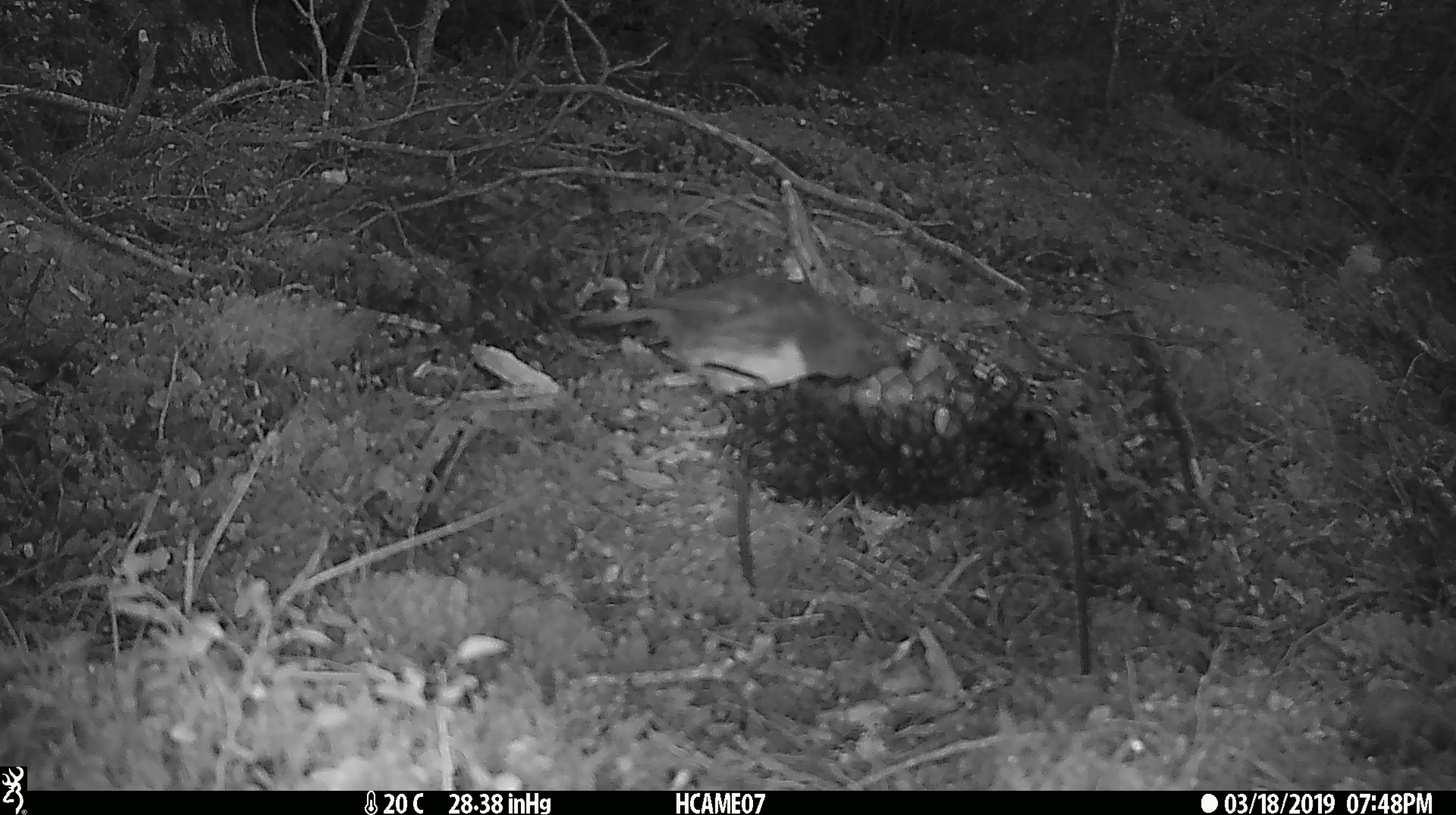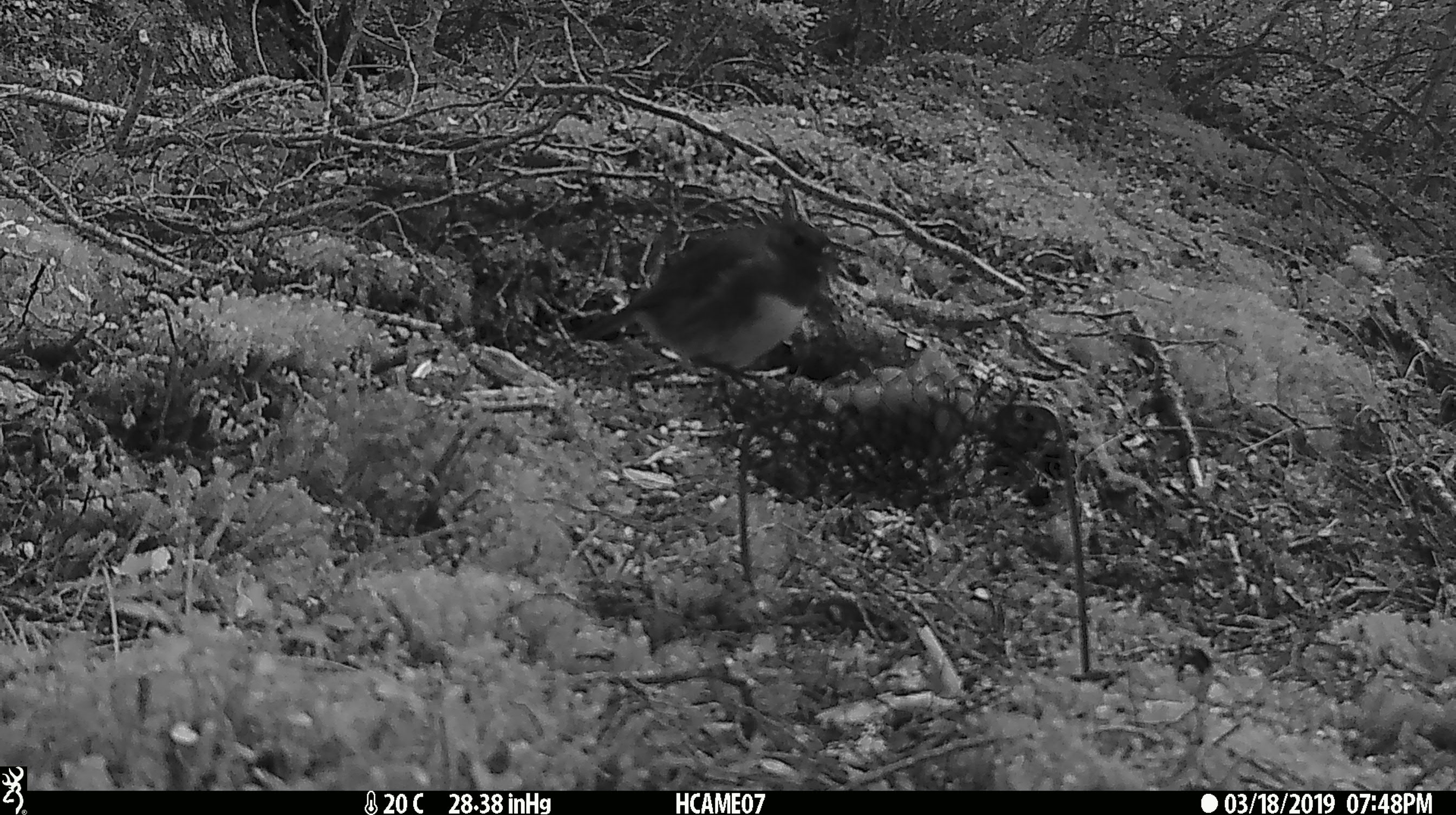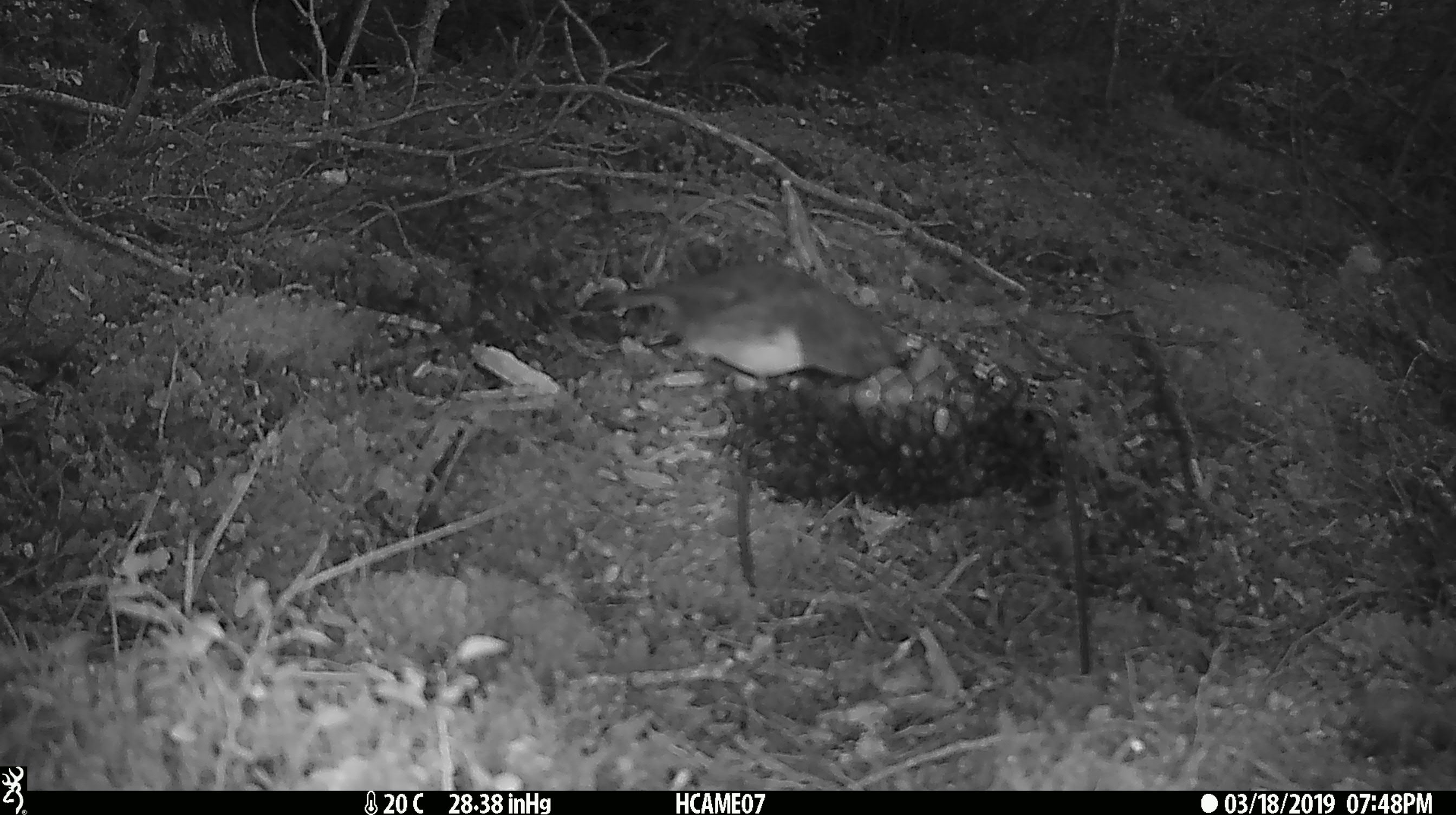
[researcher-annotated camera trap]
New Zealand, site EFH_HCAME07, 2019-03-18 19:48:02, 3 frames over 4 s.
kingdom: Animalia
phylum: Chordata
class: Aves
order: Passeriformes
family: Petroicidae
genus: Petroica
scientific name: Petroica australis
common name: new zealand robin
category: robin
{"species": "robin (new zealand robin) (Petroica australis)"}